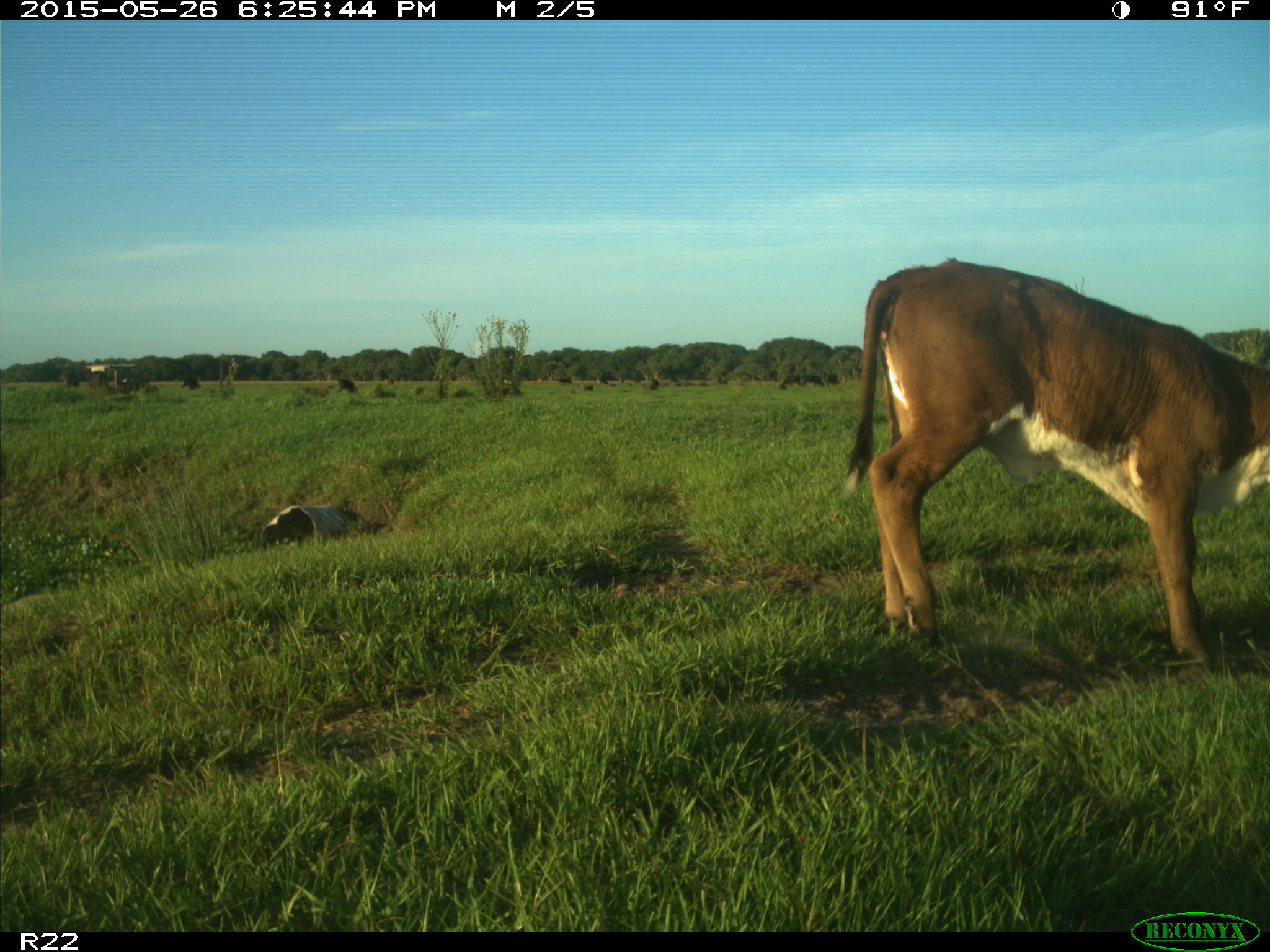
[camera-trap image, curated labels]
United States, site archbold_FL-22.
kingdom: Animalia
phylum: Chordata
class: Mammalia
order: Artiodactyla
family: Bovidae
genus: Bos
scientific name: Bos taurus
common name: domestic cow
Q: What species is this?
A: Bos taurus (domestic cow).